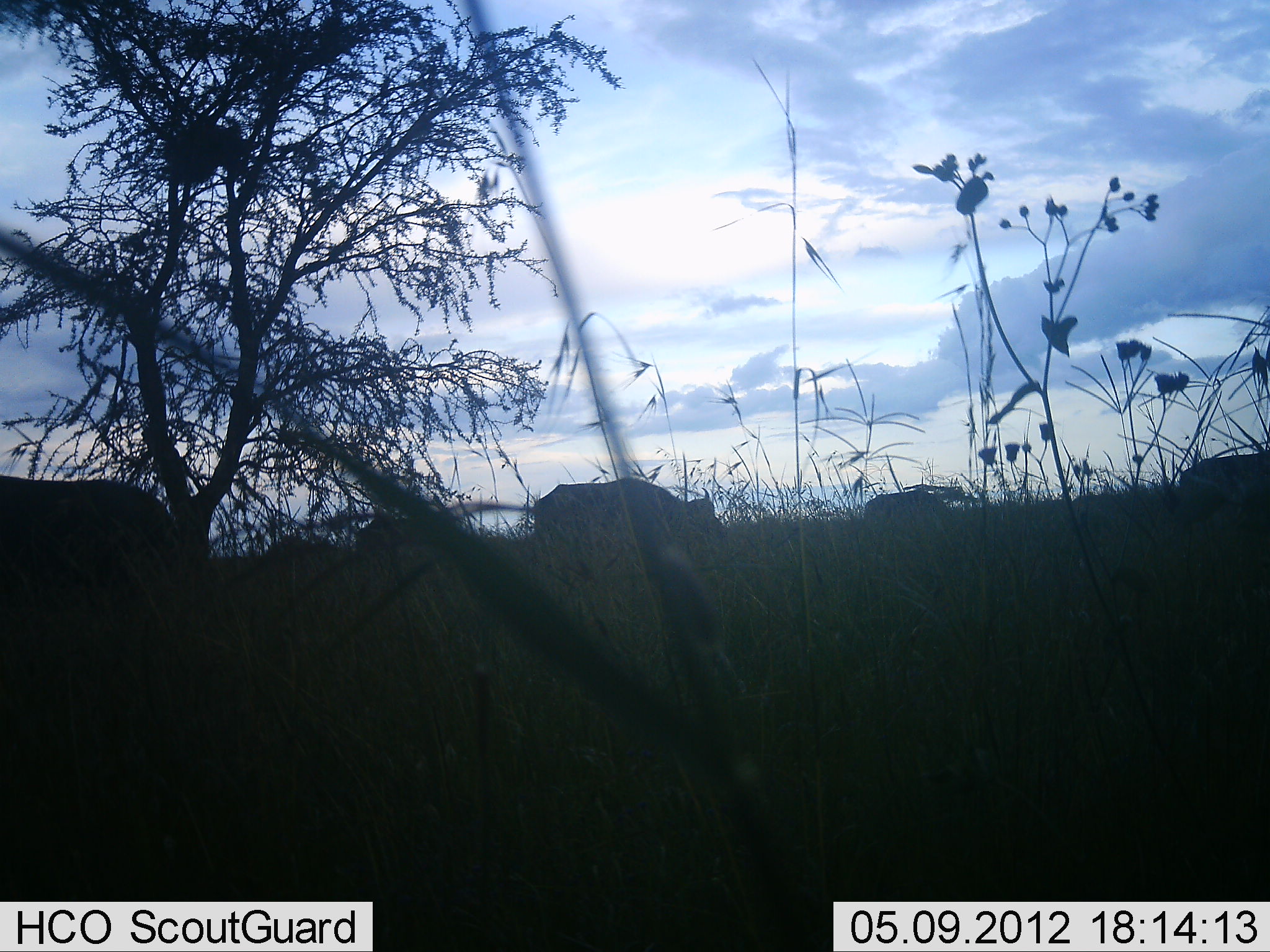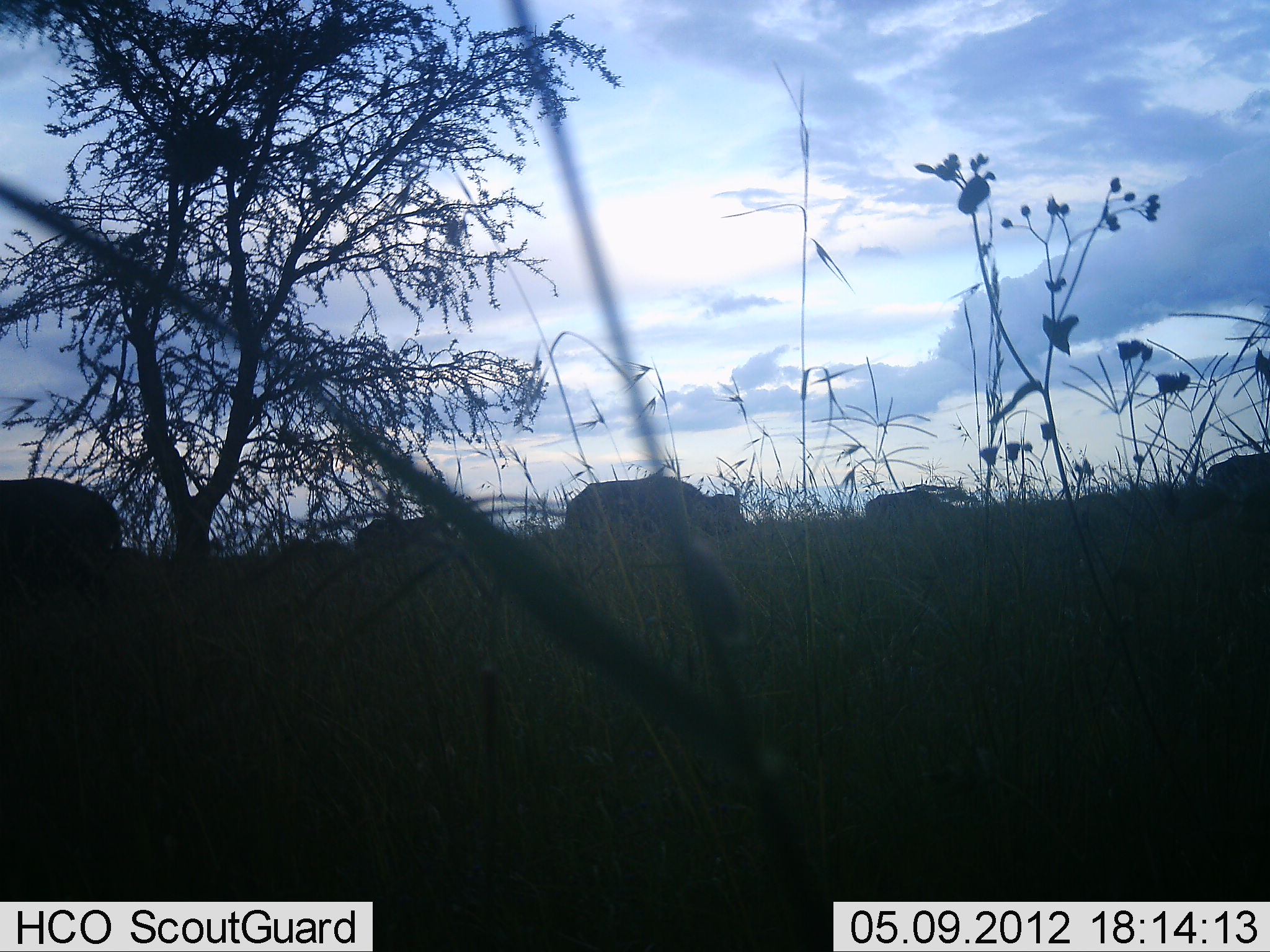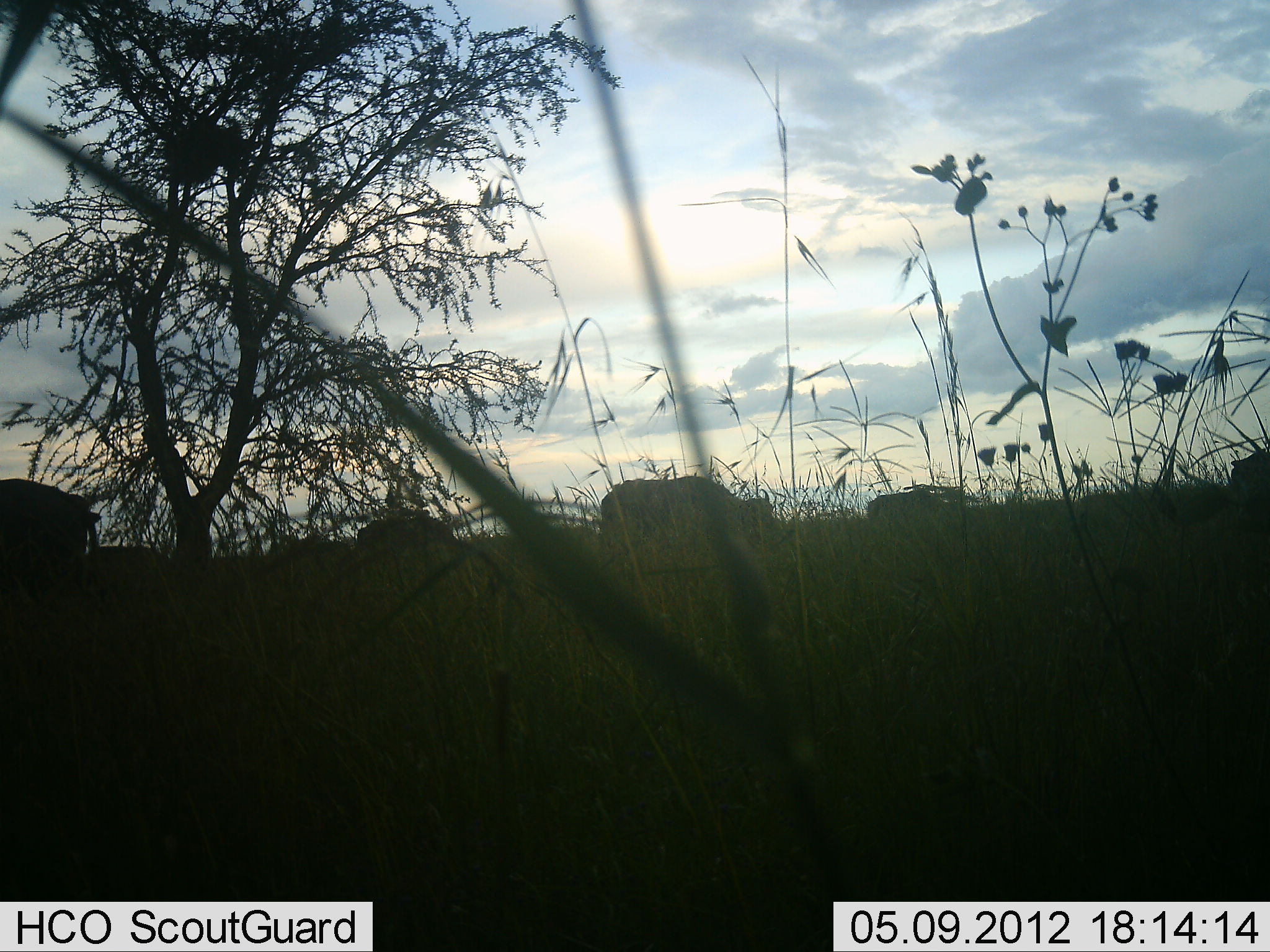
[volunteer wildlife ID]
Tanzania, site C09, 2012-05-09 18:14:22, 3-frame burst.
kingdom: Animalia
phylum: Chordata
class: Mammalia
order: Artiodactyla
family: Bovidae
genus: Syncerus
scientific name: Syncerus caffer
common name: cape buffalo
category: buffalo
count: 5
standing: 7%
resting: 0%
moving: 80%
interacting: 0%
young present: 0%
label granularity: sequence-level